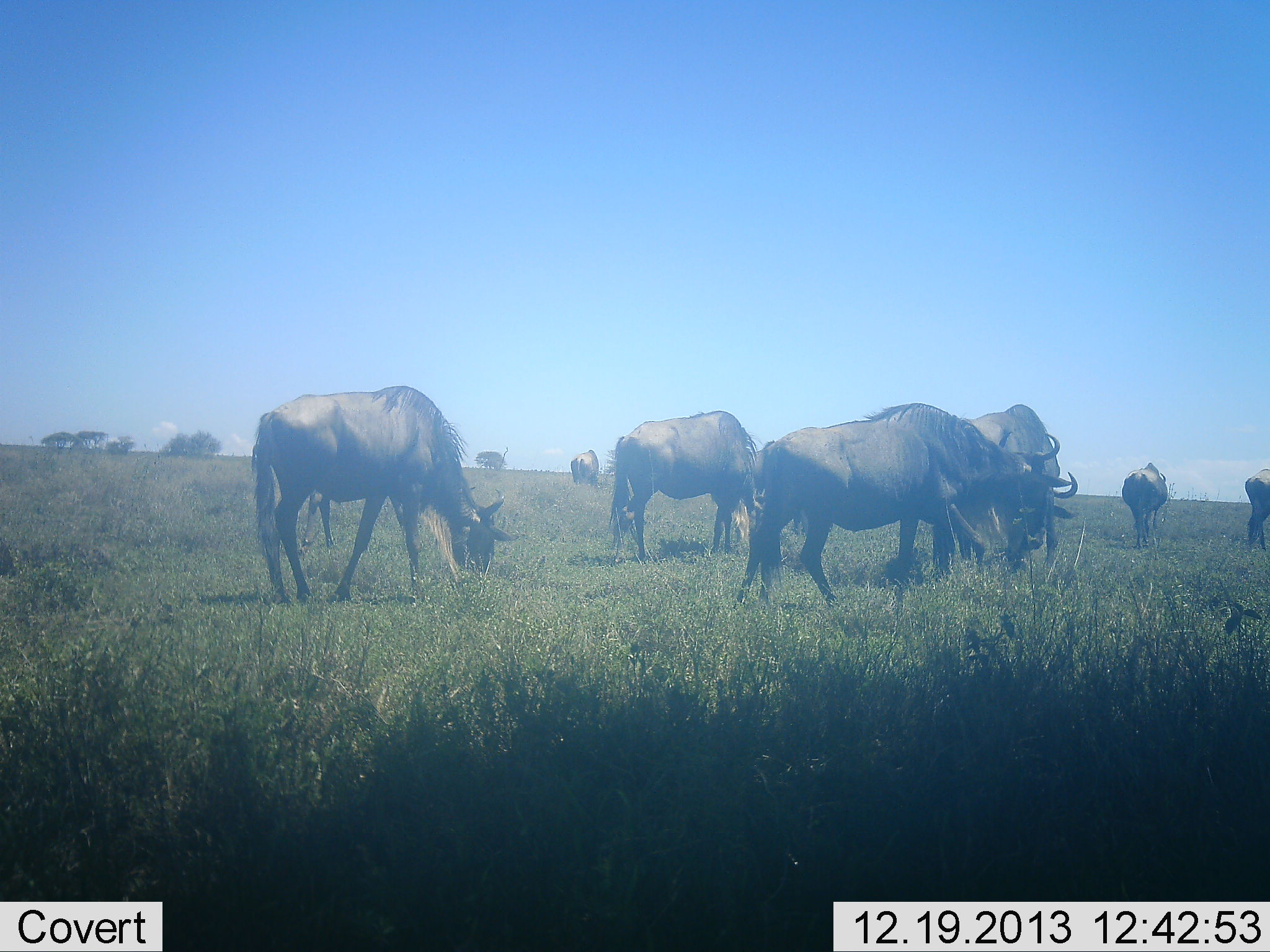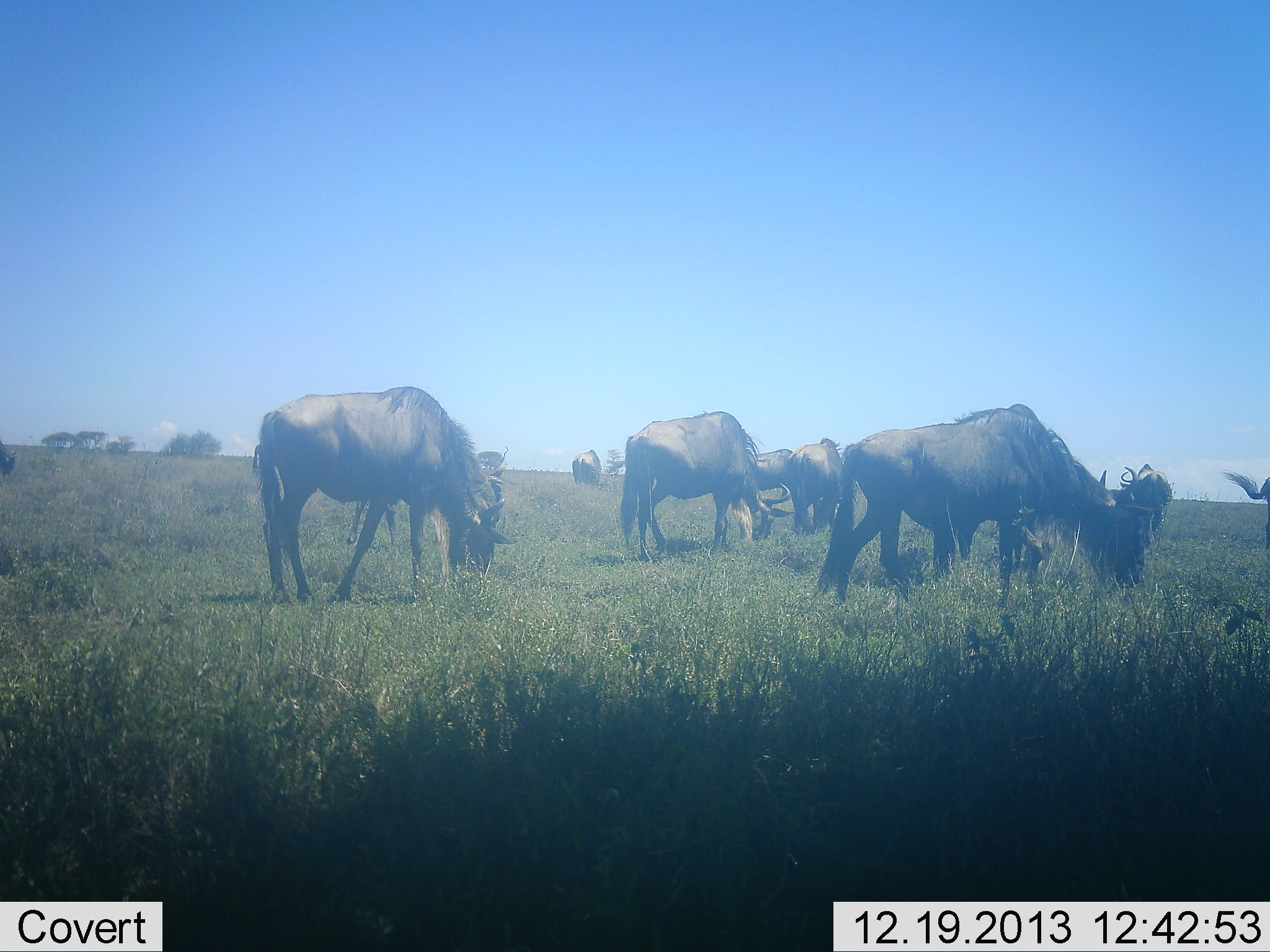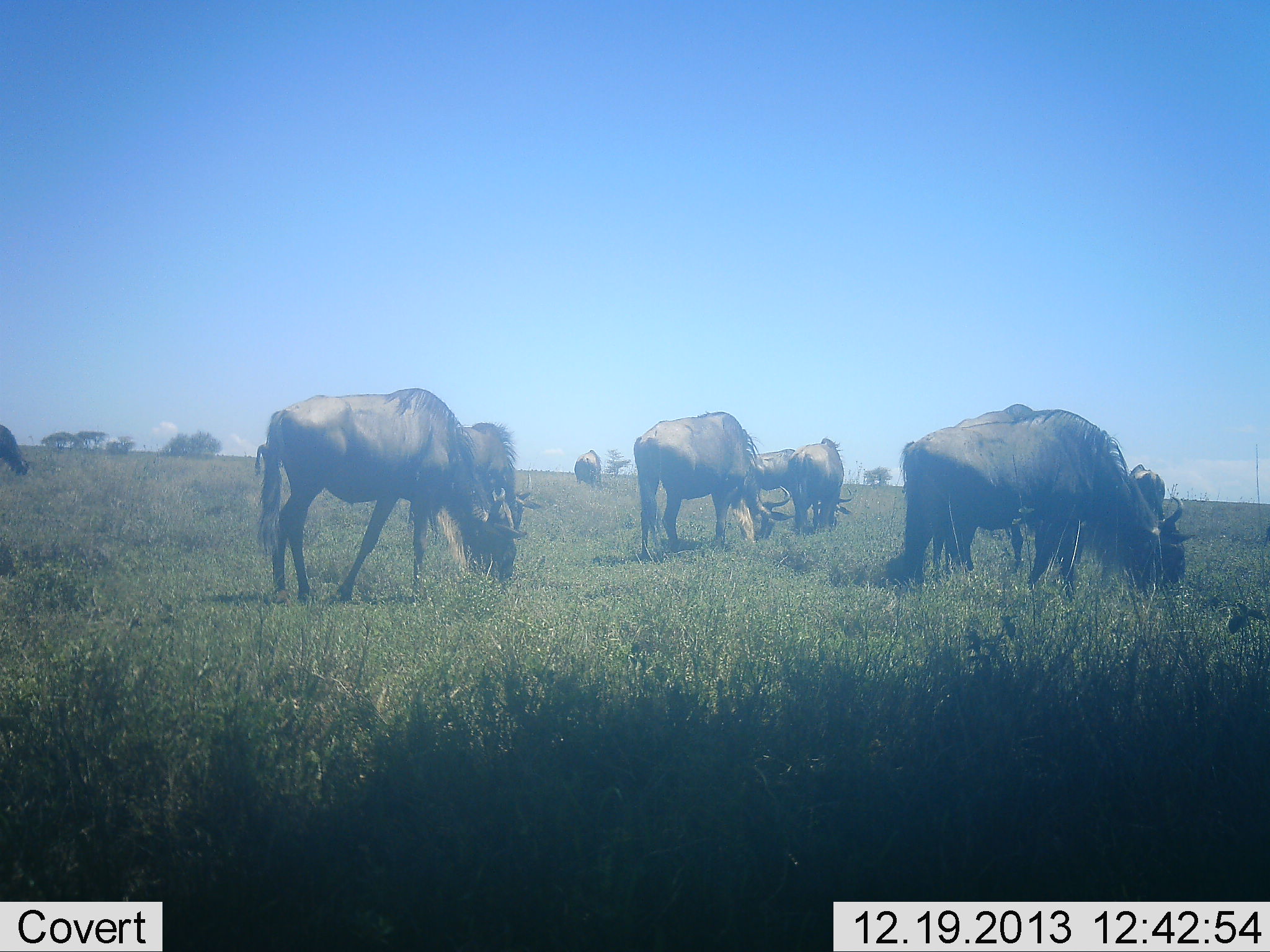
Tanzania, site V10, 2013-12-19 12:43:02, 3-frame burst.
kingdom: Animalia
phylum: Chordata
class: Mammalia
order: Artiodactyla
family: Bovidae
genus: Connochaetes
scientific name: Connochaetes taurinus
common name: blue wildebeest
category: wildebeest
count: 9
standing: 20%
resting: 0%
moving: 10%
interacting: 0%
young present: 0%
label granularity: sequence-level